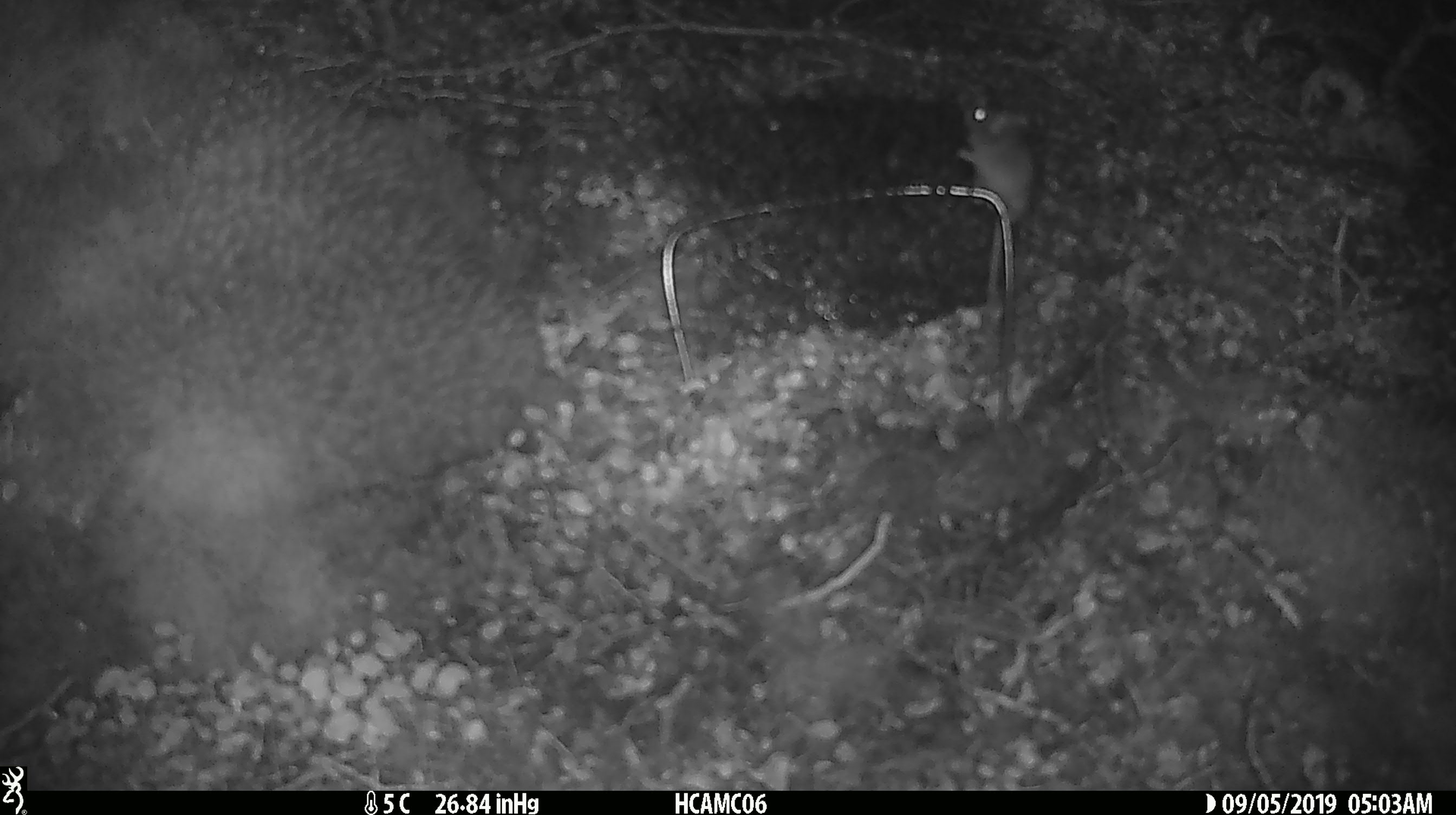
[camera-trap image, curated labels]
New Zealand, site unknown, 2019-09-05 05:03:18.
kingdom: Animalia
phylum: Chordata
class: Mammalia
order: Rodentia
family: Muridae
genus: Mus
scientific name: Mus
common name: mouse